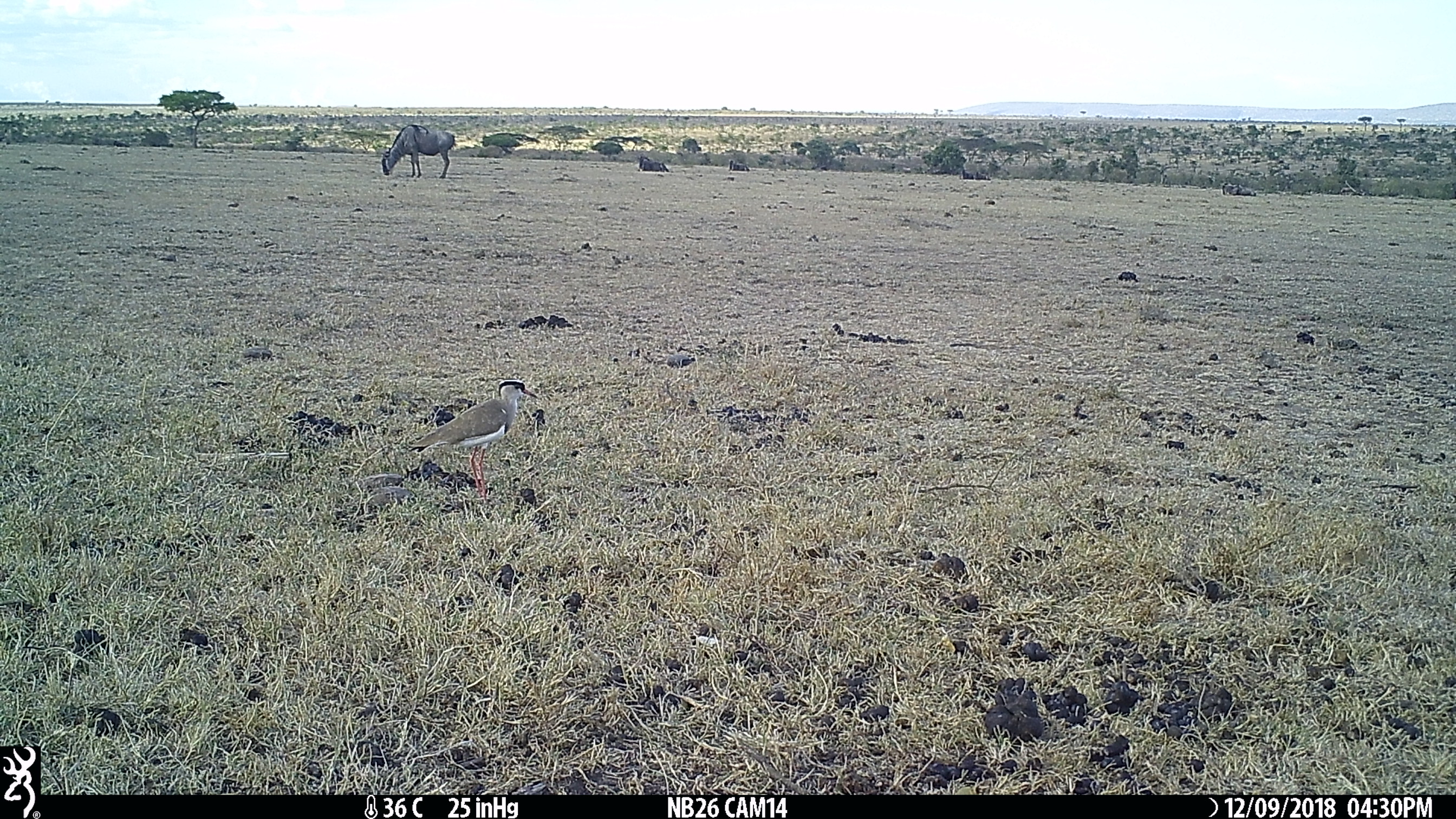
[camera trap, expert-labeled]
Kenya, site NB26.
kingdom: Animalia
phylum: Chordata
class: Aves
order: Charadriiformes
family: Charadriidae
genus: Vanellus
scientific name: Vanellus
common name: lapwing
Lapwing (Vanellus).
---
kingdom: Animalia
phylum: Chordata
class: Mammalia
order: Artiodactyla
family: Bovidae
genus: Connochaetes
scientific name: Connochaetes taurinus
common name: blue wildebeest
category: wildebeest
Wildebeest (blue wildebeest) (Connochaetes taurinus).